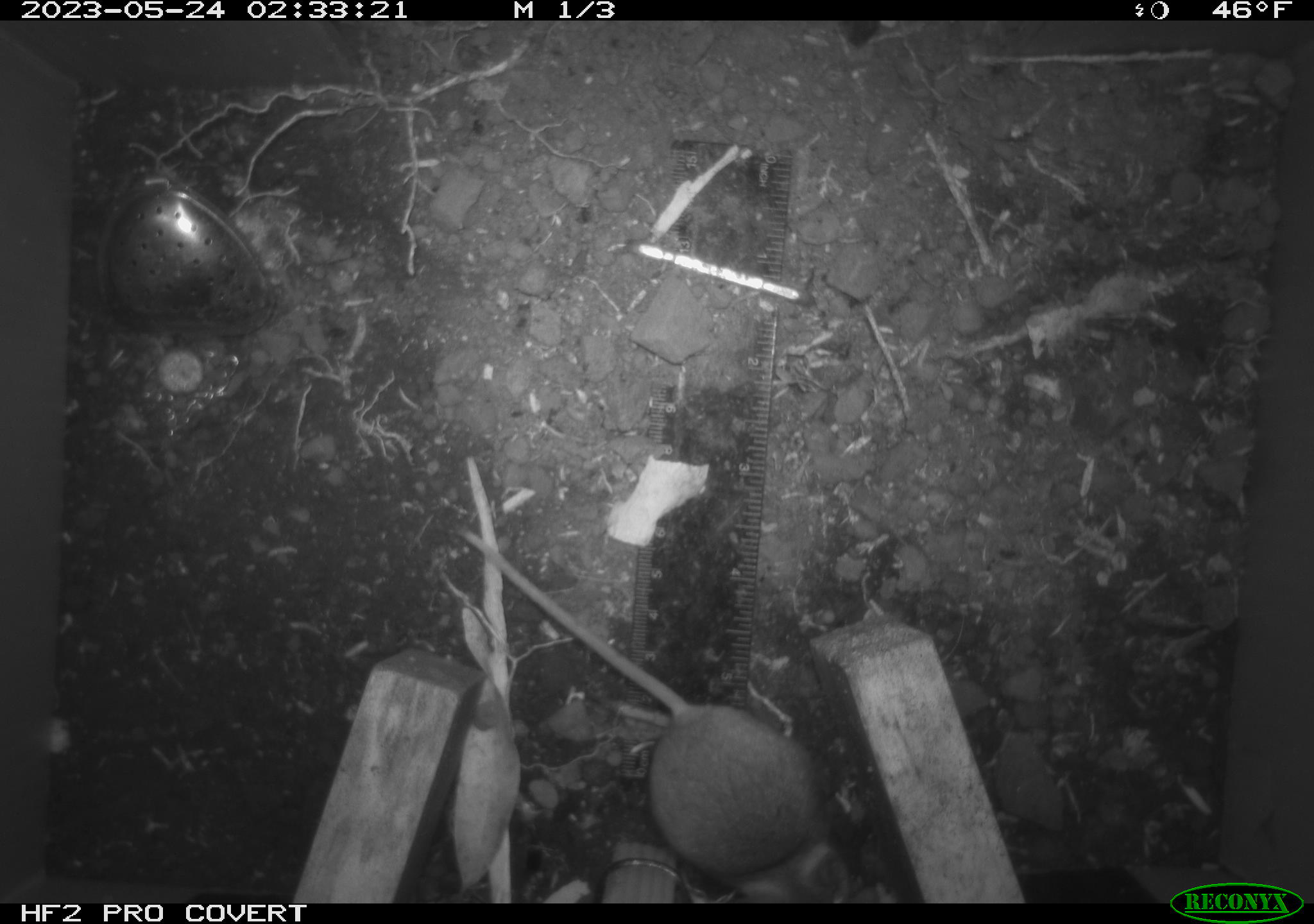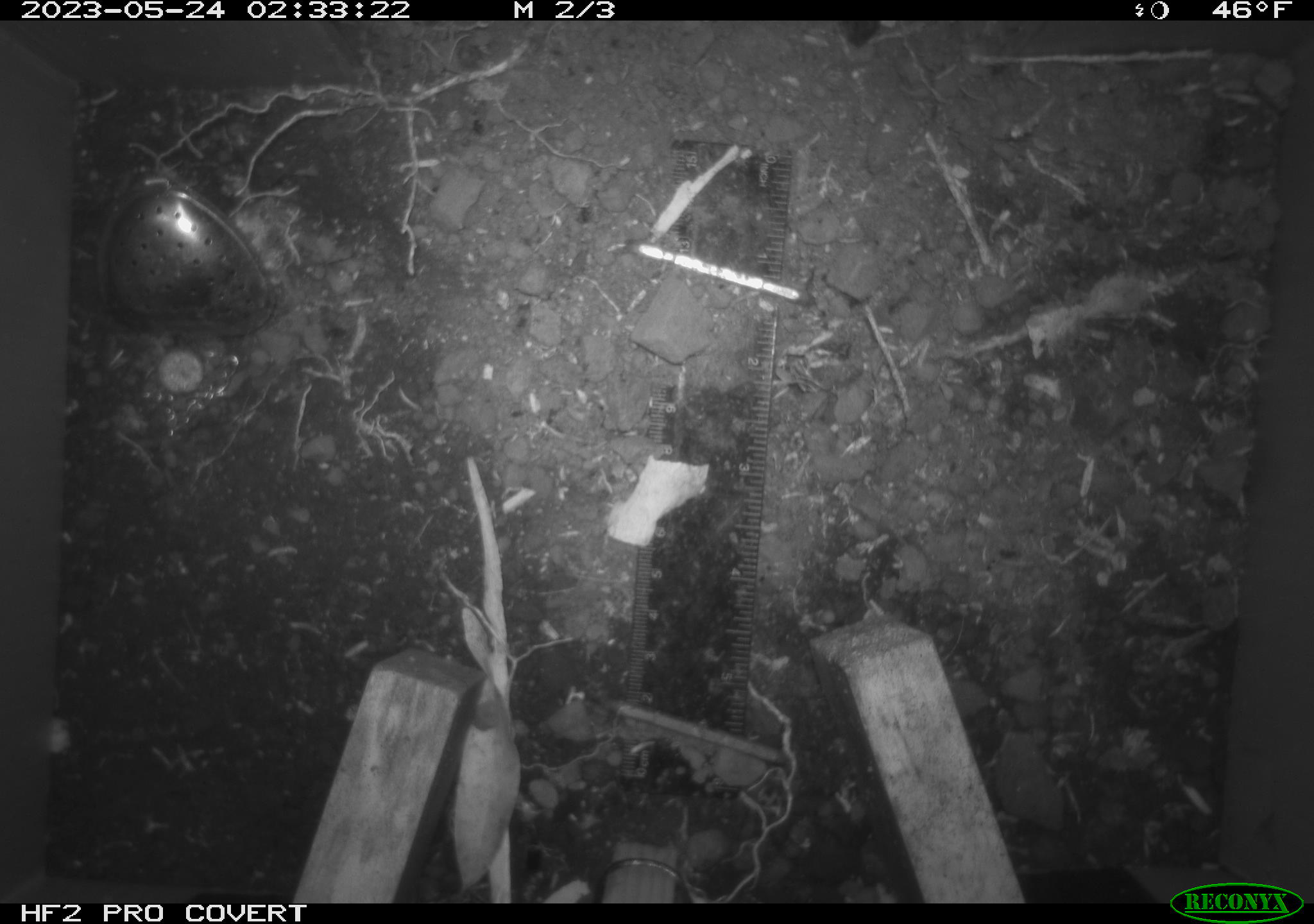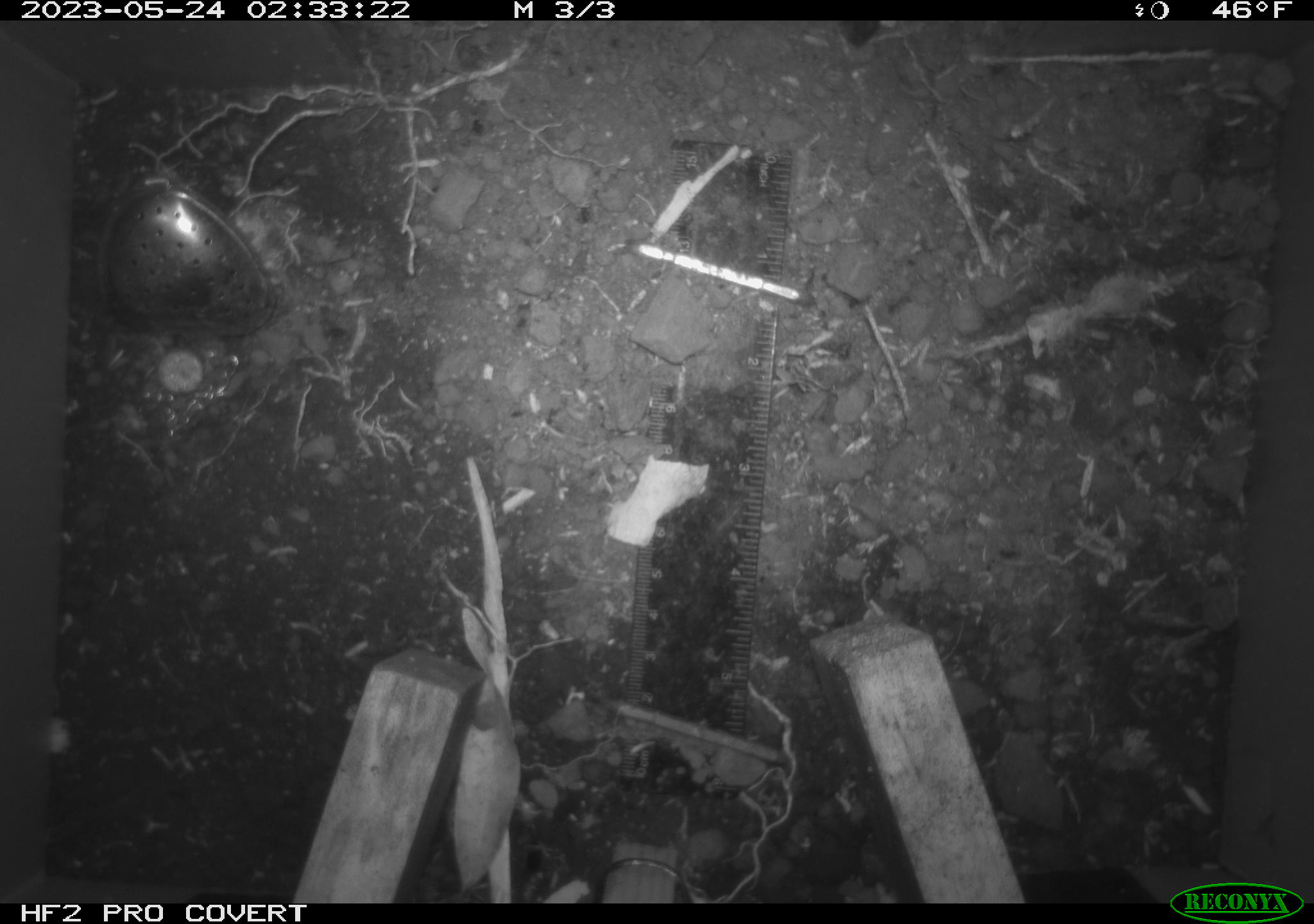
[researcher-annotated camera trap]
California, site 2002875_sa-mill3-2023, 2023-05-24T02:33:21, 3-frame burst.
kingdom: Animalia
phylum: Chordata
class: Mammalia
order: Rodentia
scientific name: Rodentia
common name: mouse species